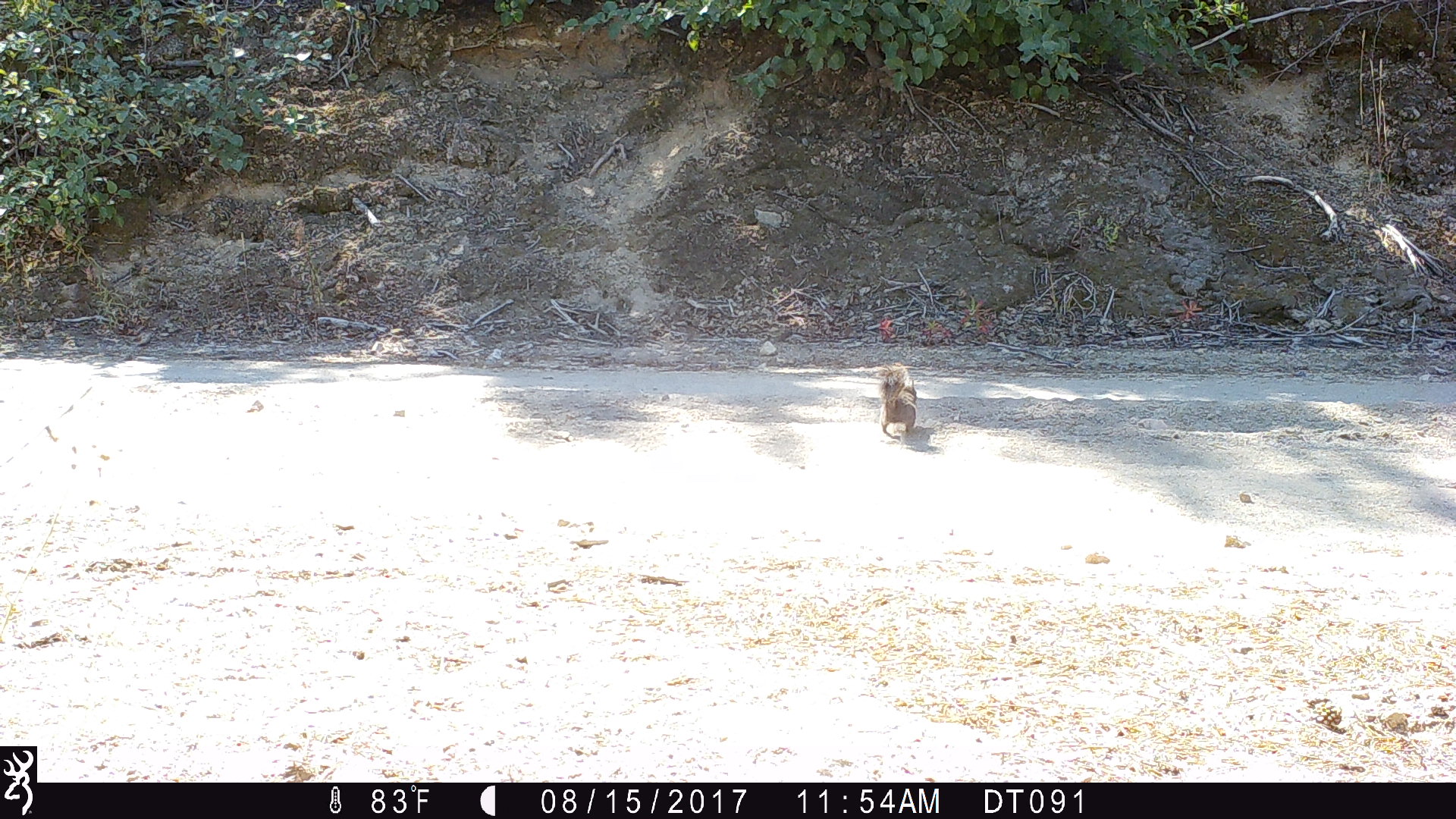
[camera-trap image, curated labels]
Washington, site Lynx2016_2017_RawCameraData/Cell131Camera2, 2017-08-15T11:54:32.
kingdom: Animalia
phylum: Chordata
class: Mammalia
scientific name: Mammalia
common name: small mammal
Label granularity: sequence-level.